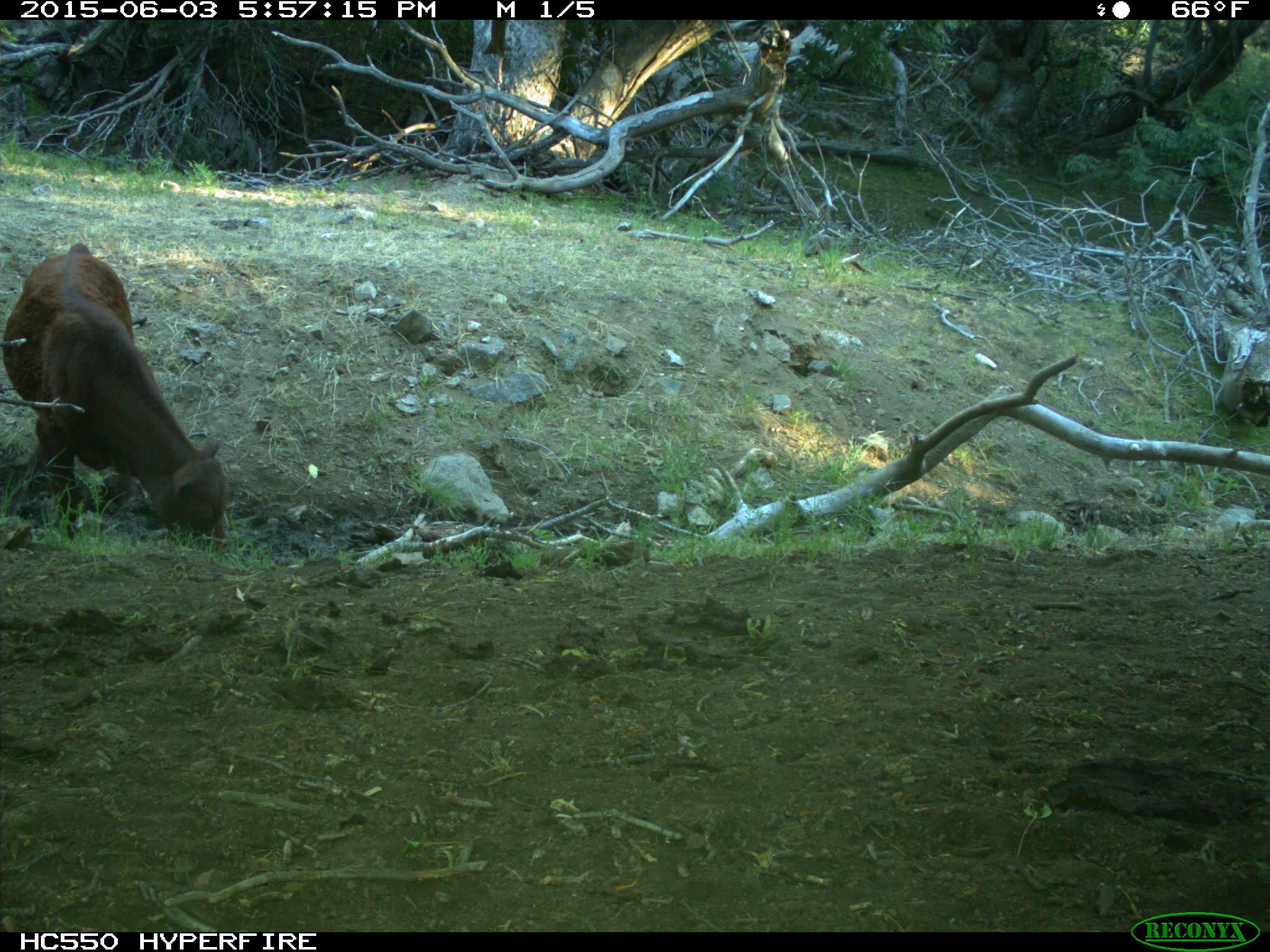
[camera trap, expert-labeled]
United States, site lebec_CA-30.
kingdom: Animalia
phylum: Chordata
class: Mammalia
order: Artiodactyla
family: Bovidae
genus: Bos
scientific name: Bos taurus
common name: domestic cow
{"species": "Bos taurus (domestic cow)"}